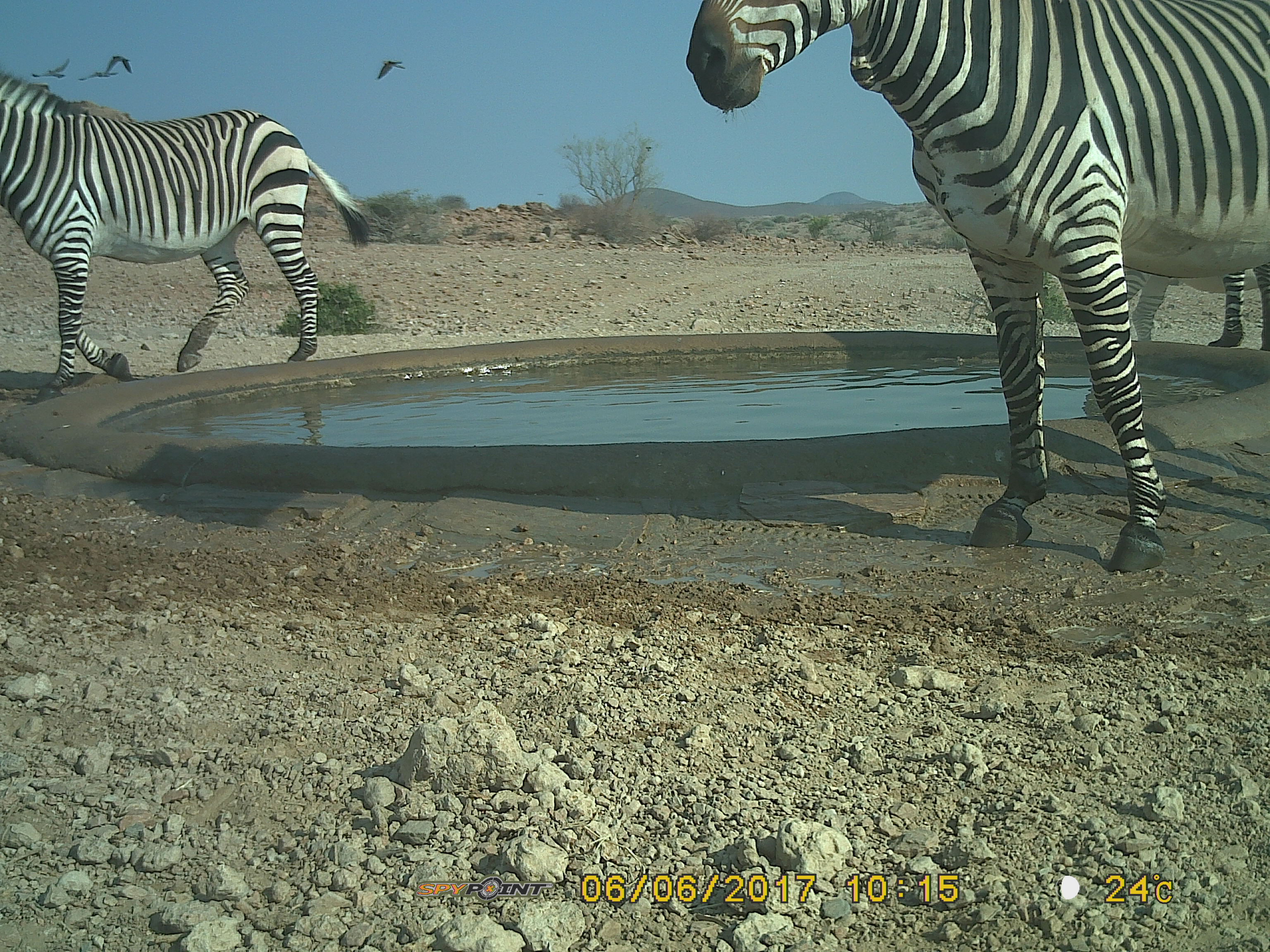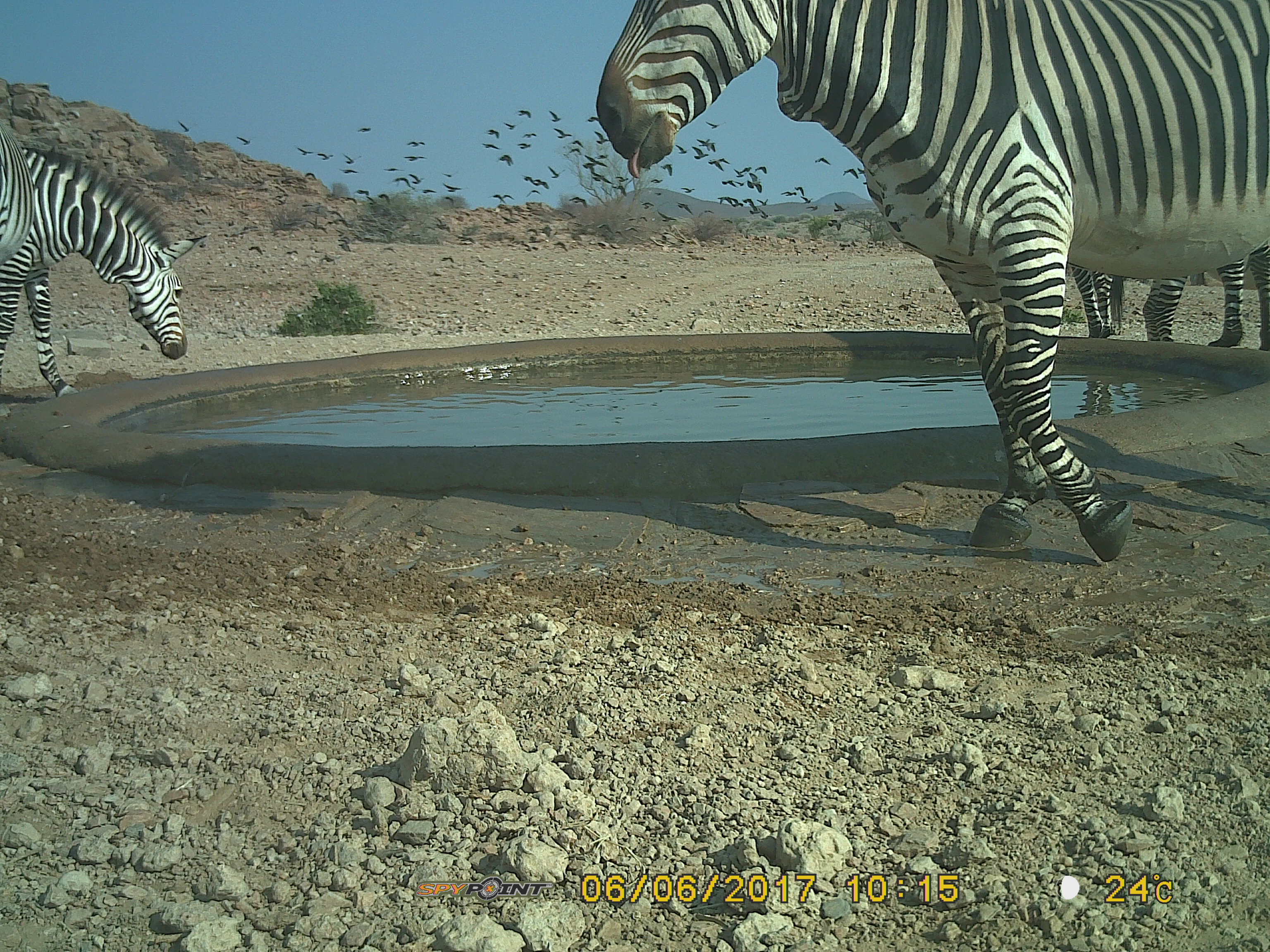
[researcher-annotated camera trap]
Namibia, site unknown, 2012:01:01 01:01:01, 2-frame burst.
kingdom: Animalia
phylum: Chordata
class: Mammalia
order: Perissodactyla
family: Equidae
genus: Equus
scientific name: Equus zebra hartmannae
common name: hartmann's mountain zebra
Equus zebra hartmannae (hartmann's mountain zebra).